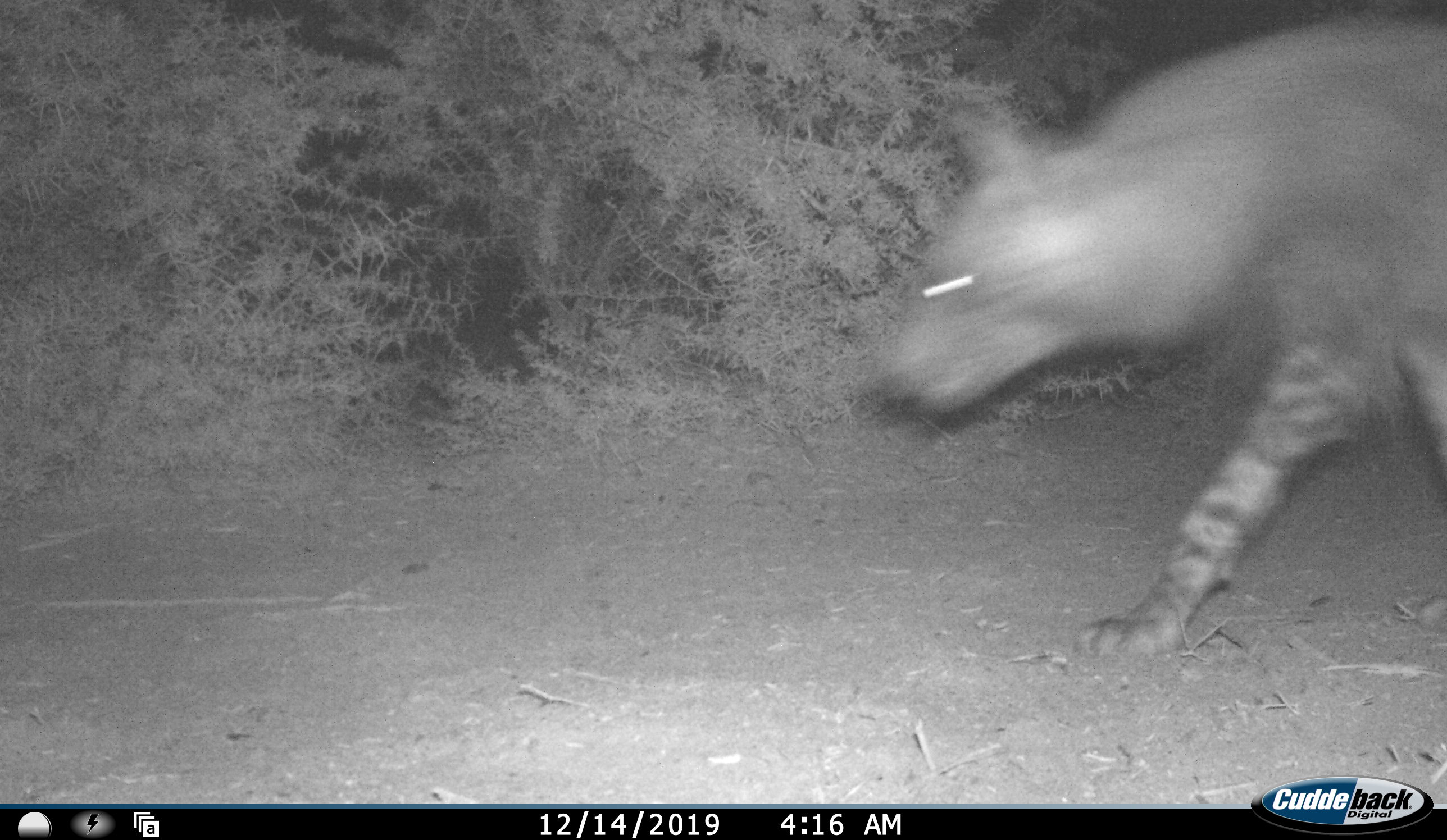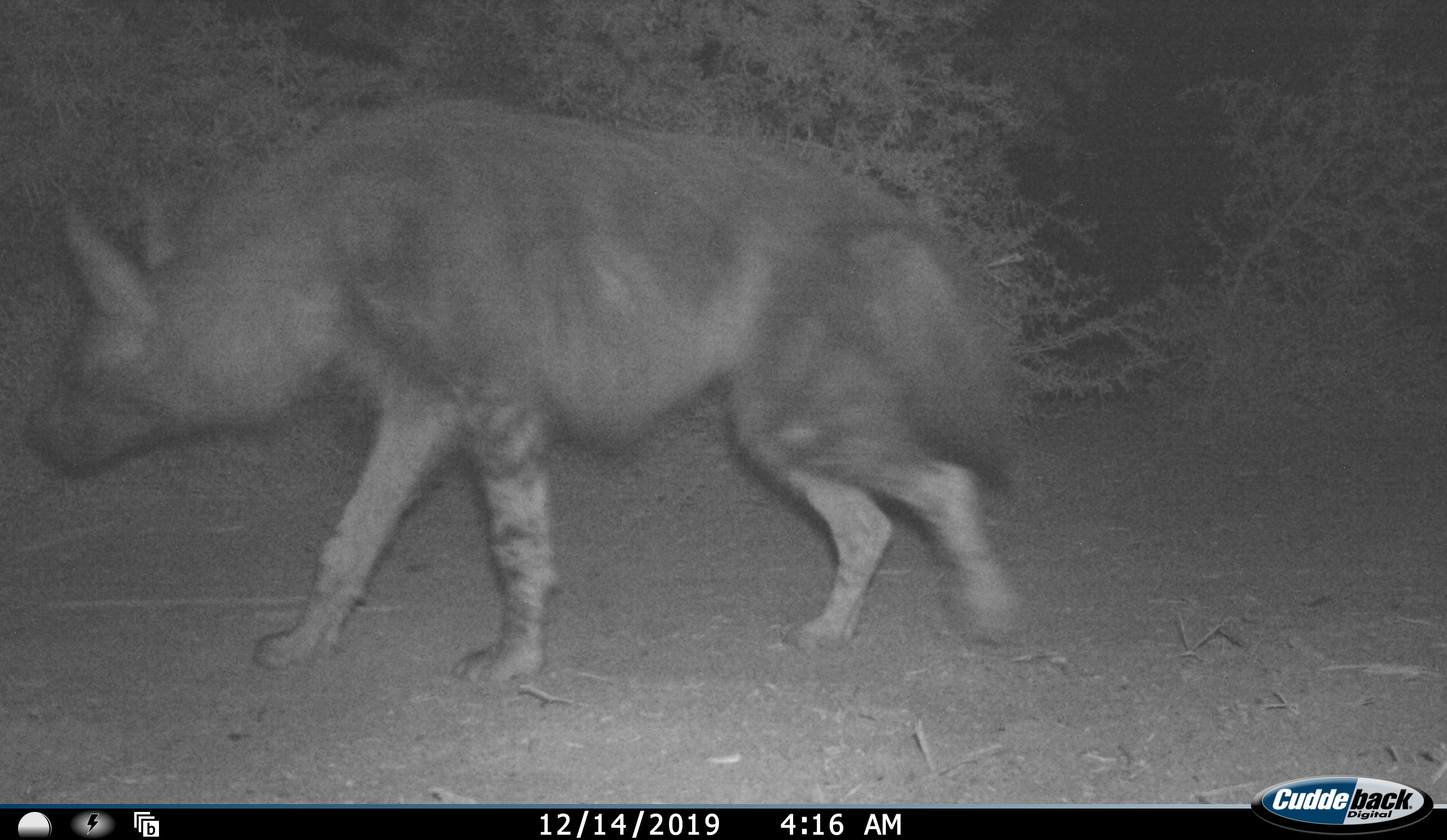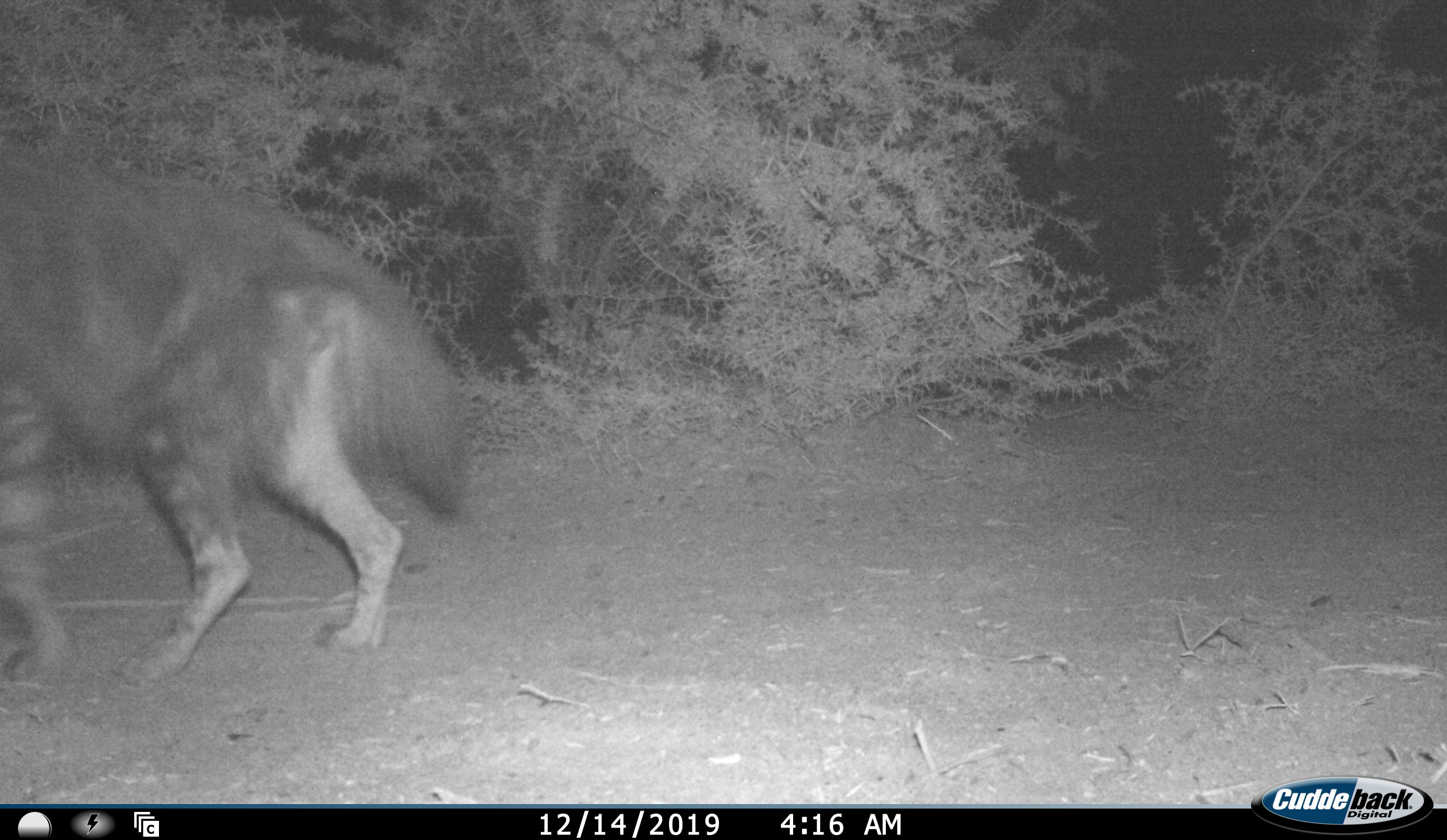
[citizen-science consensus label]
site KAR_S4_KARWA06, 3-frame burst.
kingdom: Animalia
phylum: Chordata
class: Mammalia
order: Carnivora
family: Hyaenidae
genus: Parahyaena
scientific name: Parahyaena brunnea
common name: brown hyena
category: hyenabrown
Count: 1.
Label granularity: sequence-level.